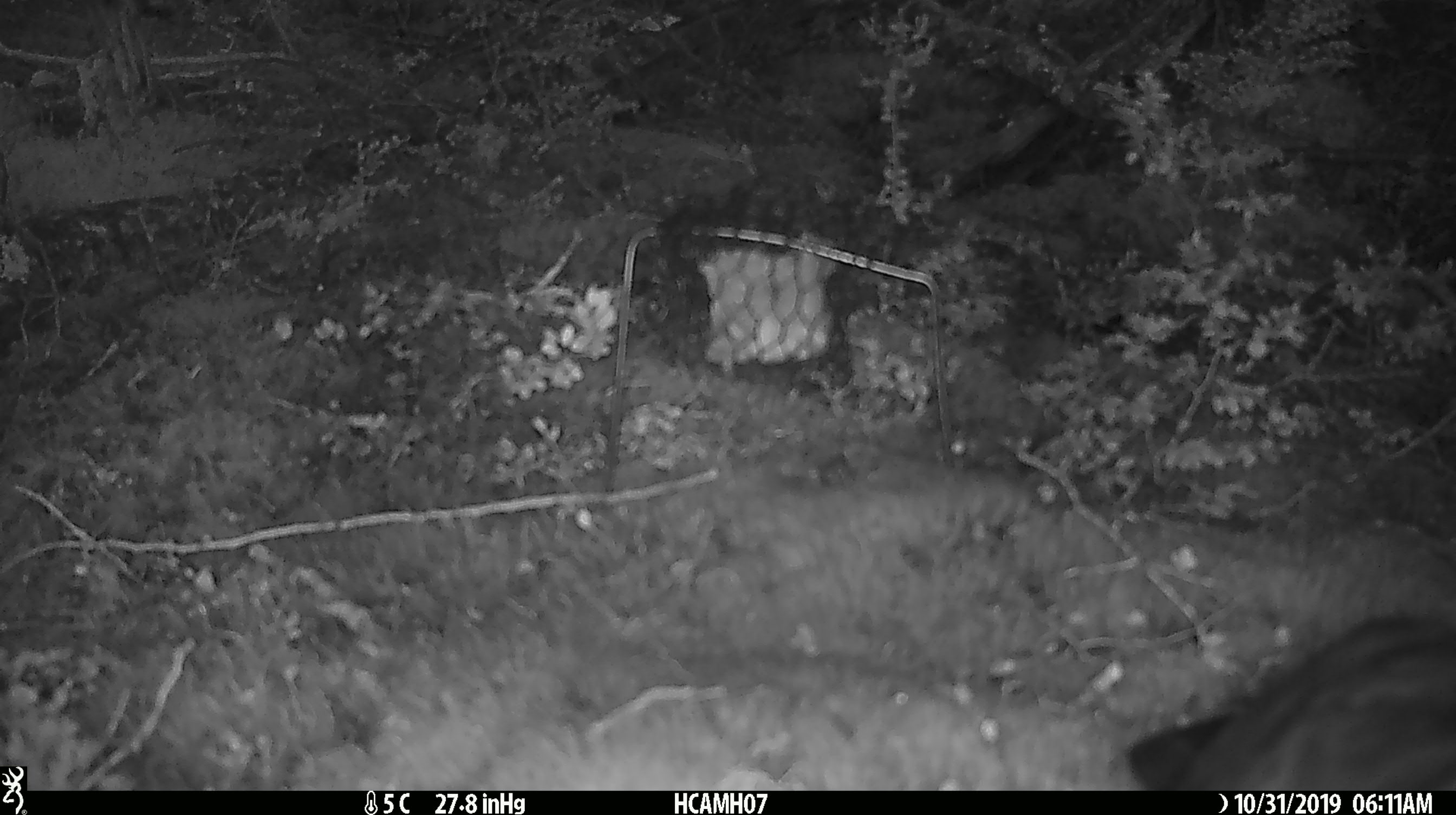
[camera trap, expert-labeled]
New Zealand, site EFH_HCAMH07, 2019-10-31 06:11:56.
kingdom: Animalia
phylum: Chordata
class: Aves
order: Psittaciformes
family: Strigopidae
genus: Nestor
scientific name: Nestor notabilis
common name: kea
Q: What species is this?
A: Kea (Nestor notabilis).